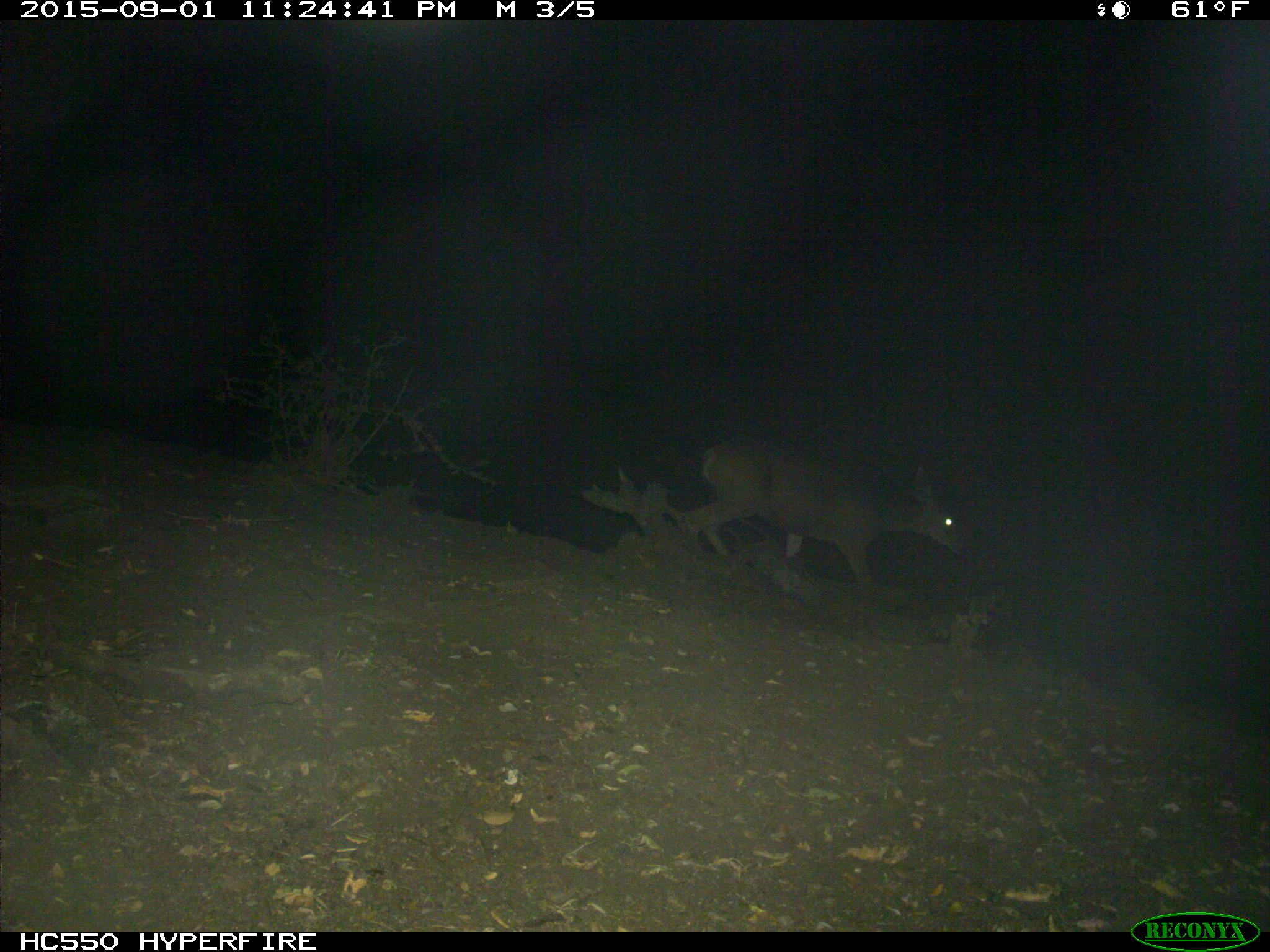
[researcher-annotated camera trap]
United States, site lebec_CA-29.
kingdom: Animalia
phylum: Chordata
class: Mammalia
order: Artiodactyla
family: Cervidae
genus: Odocoileus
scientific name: Odocoileus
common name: deer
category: unidentified deer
Unidentified deer (deer) (Odocoileus).